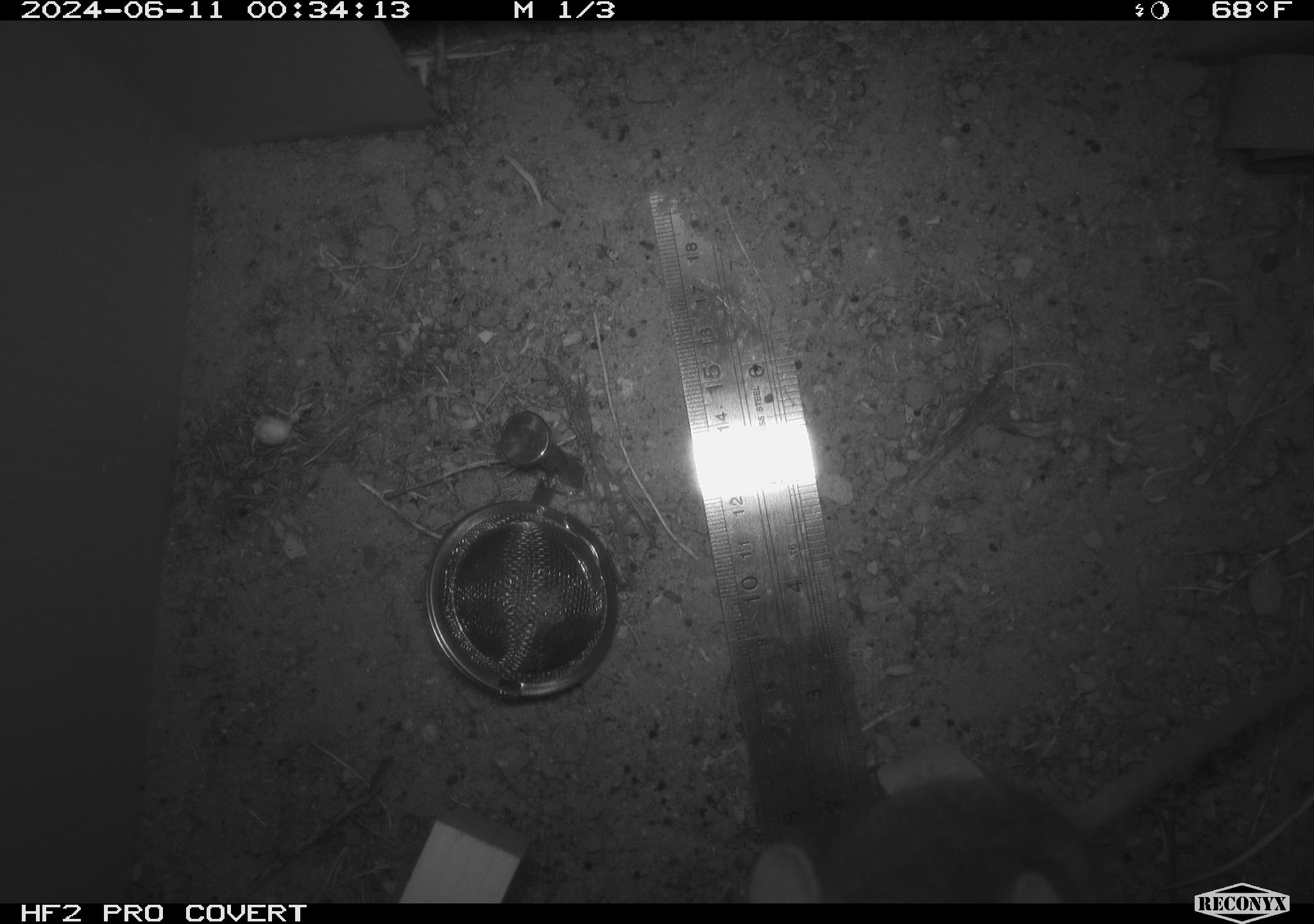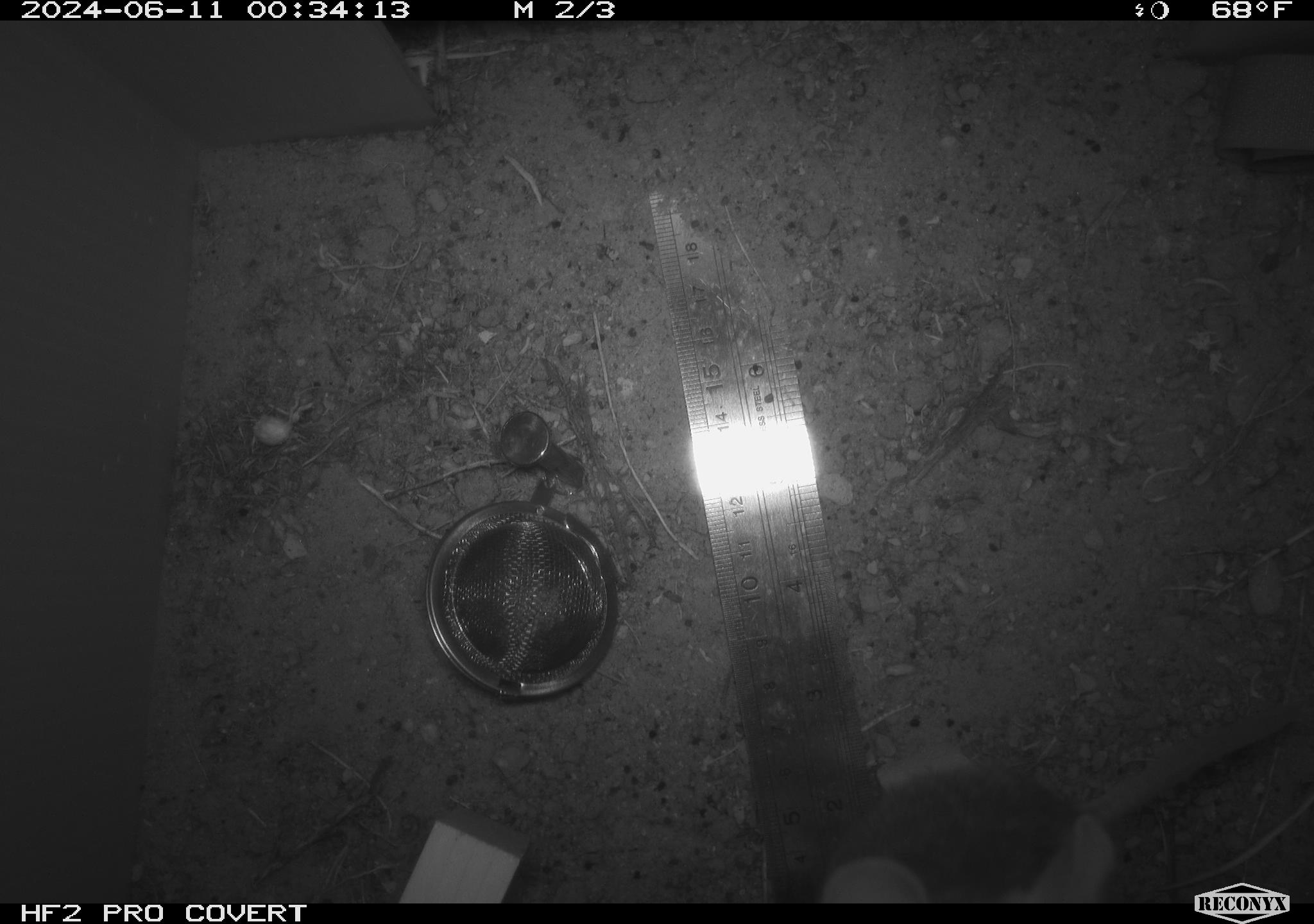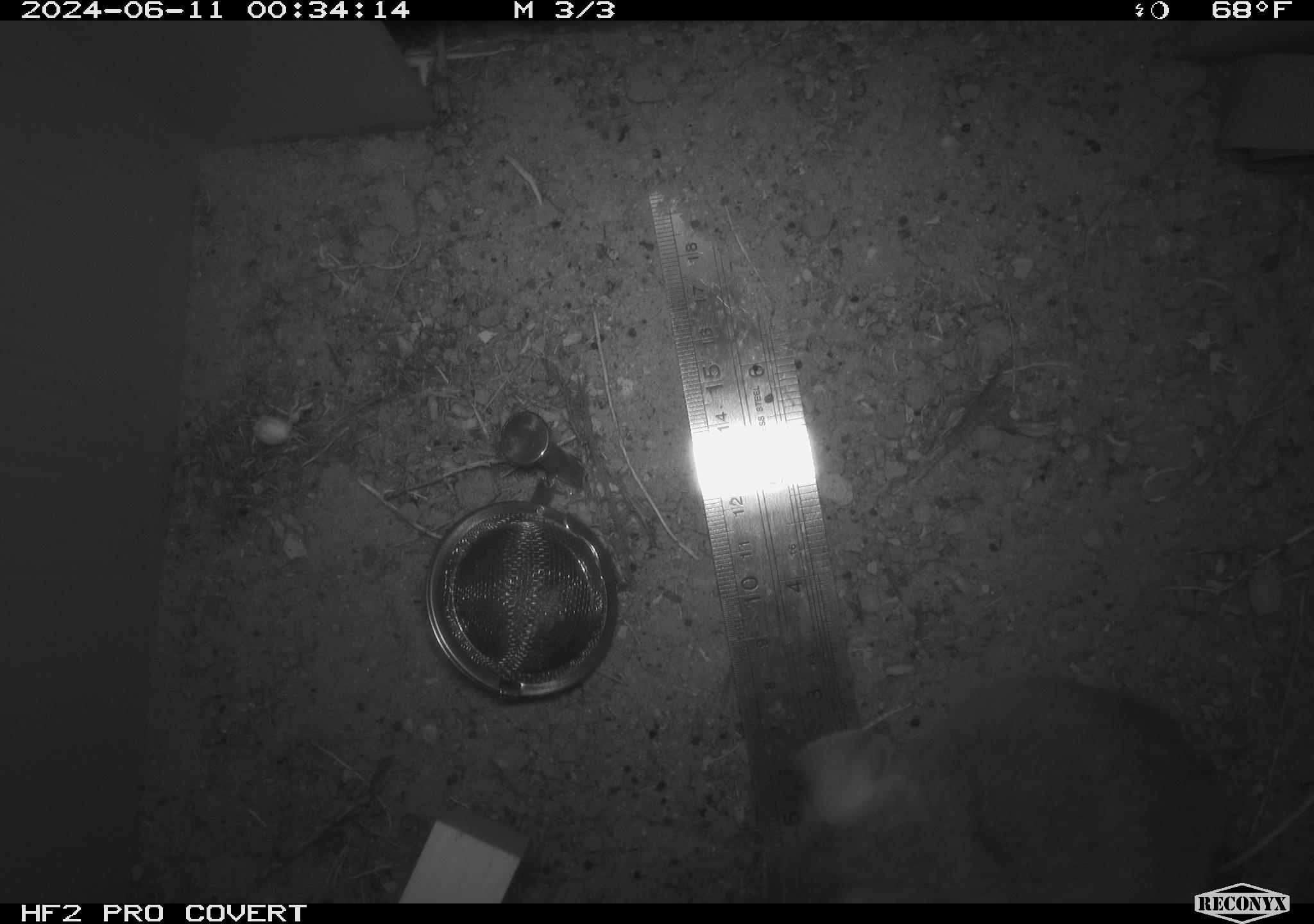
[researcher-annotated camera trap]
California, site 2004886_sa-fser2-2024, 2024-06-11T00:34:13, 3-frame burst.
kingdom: Animalia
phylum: Chordata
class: Mammalia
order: Rodentia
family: Cricetidae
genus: Neotoma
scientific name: Neotoma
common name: pack rat or woodrat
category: neotoma species